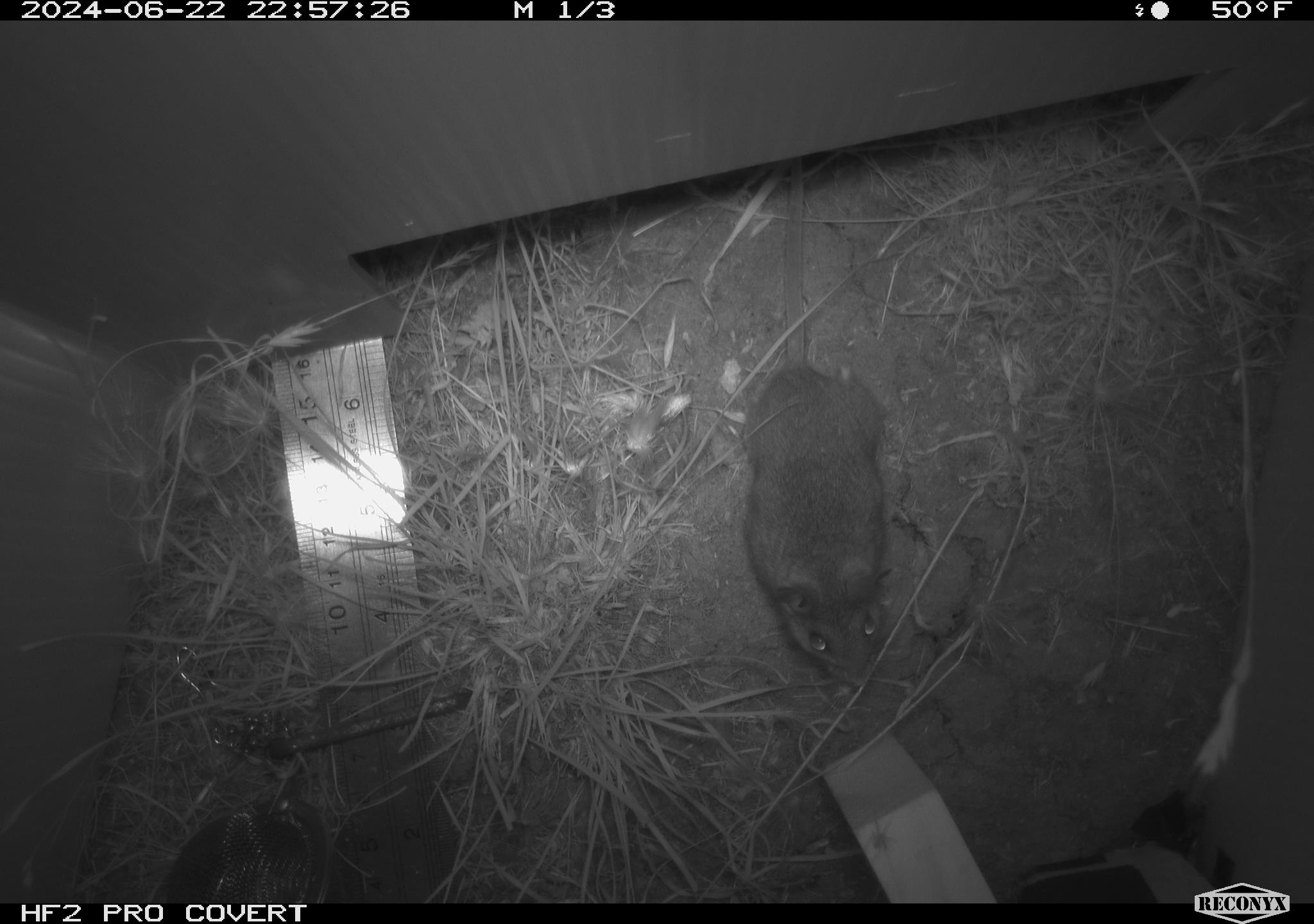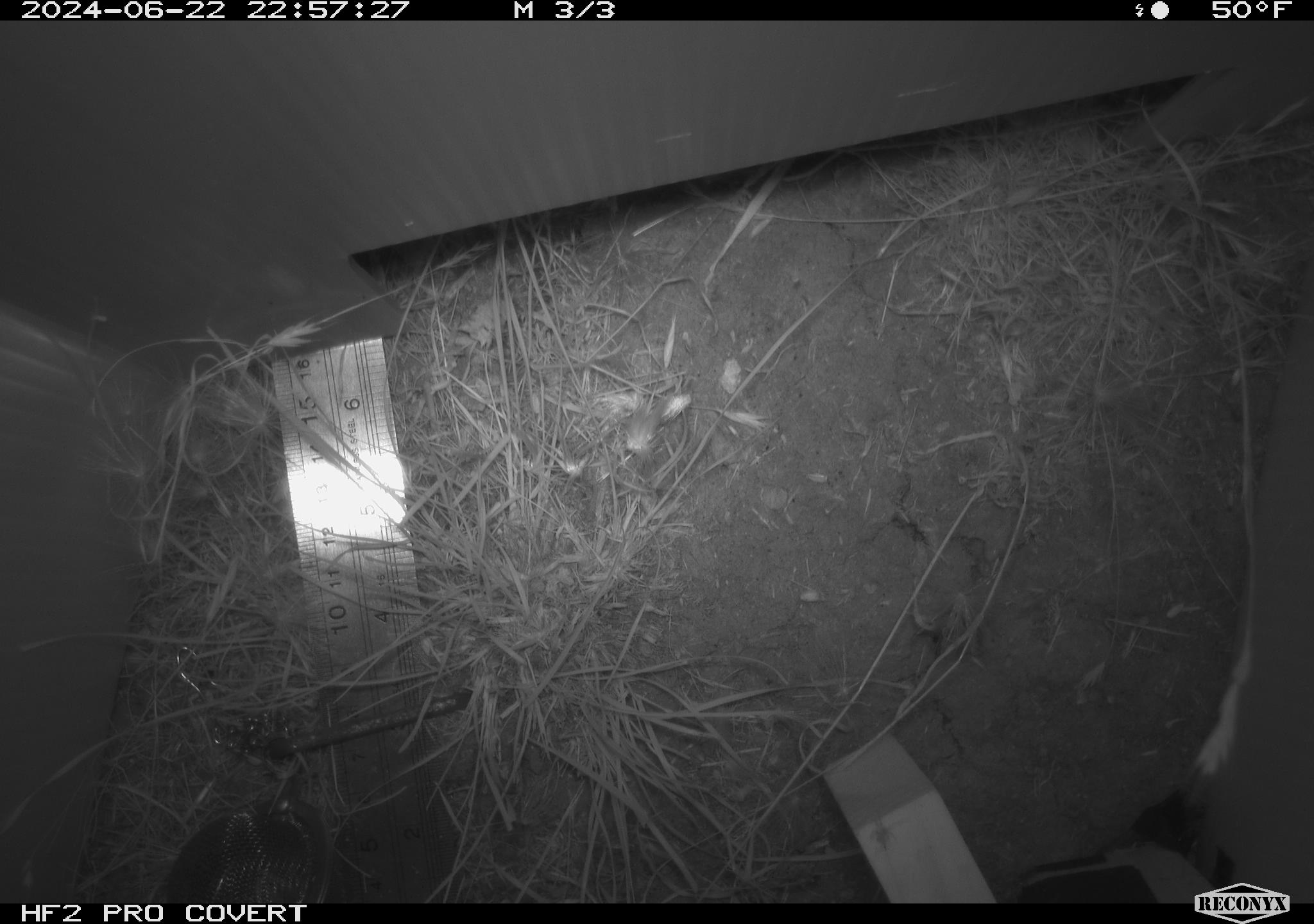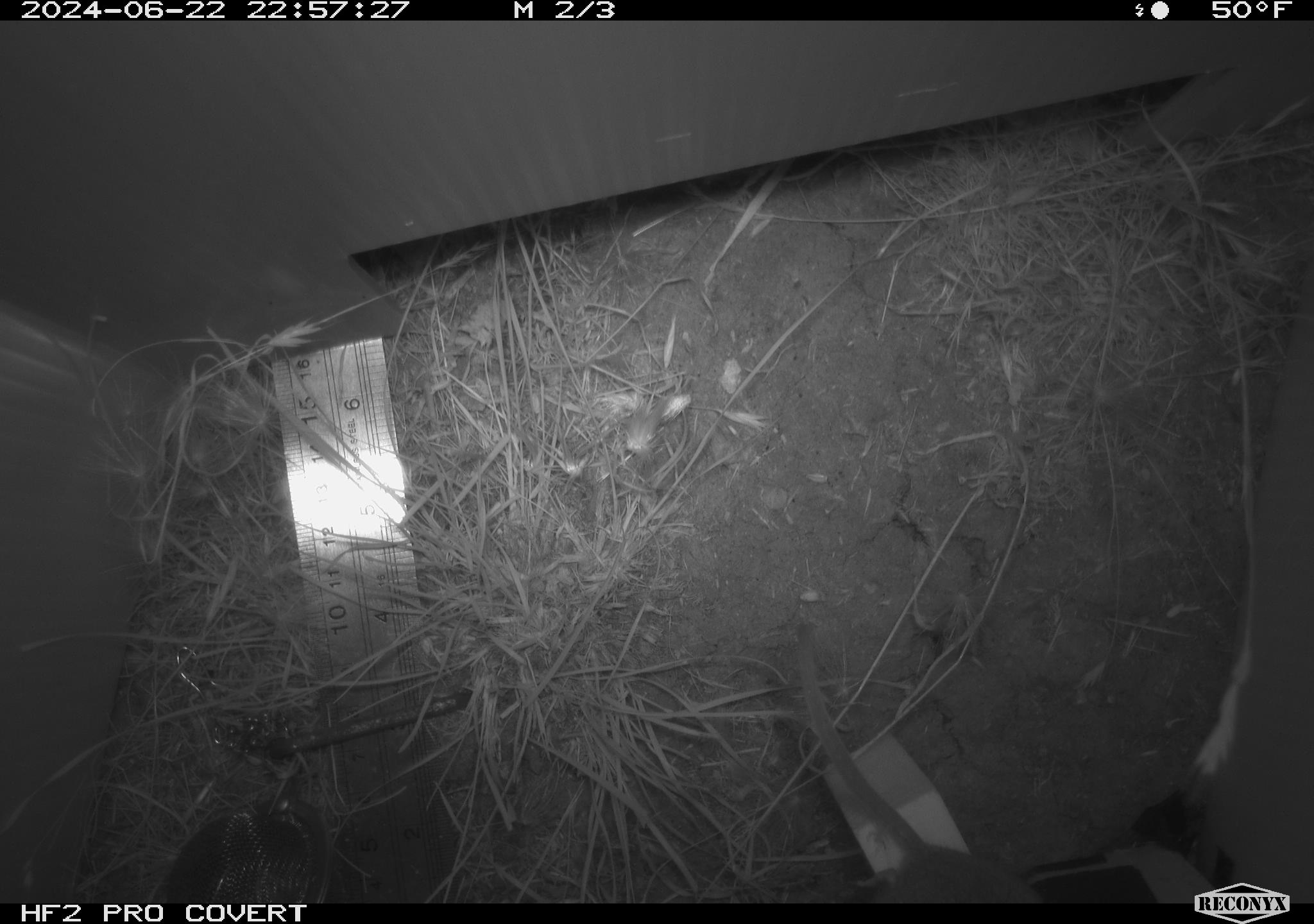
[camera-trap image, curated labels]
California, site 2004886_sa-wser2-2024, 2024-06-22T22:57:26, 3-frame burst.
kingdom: Animalia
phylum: Chordata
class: Mammalia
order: Rodentia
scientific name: Rodentia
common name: mouse species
Mouse species (Rodentia).